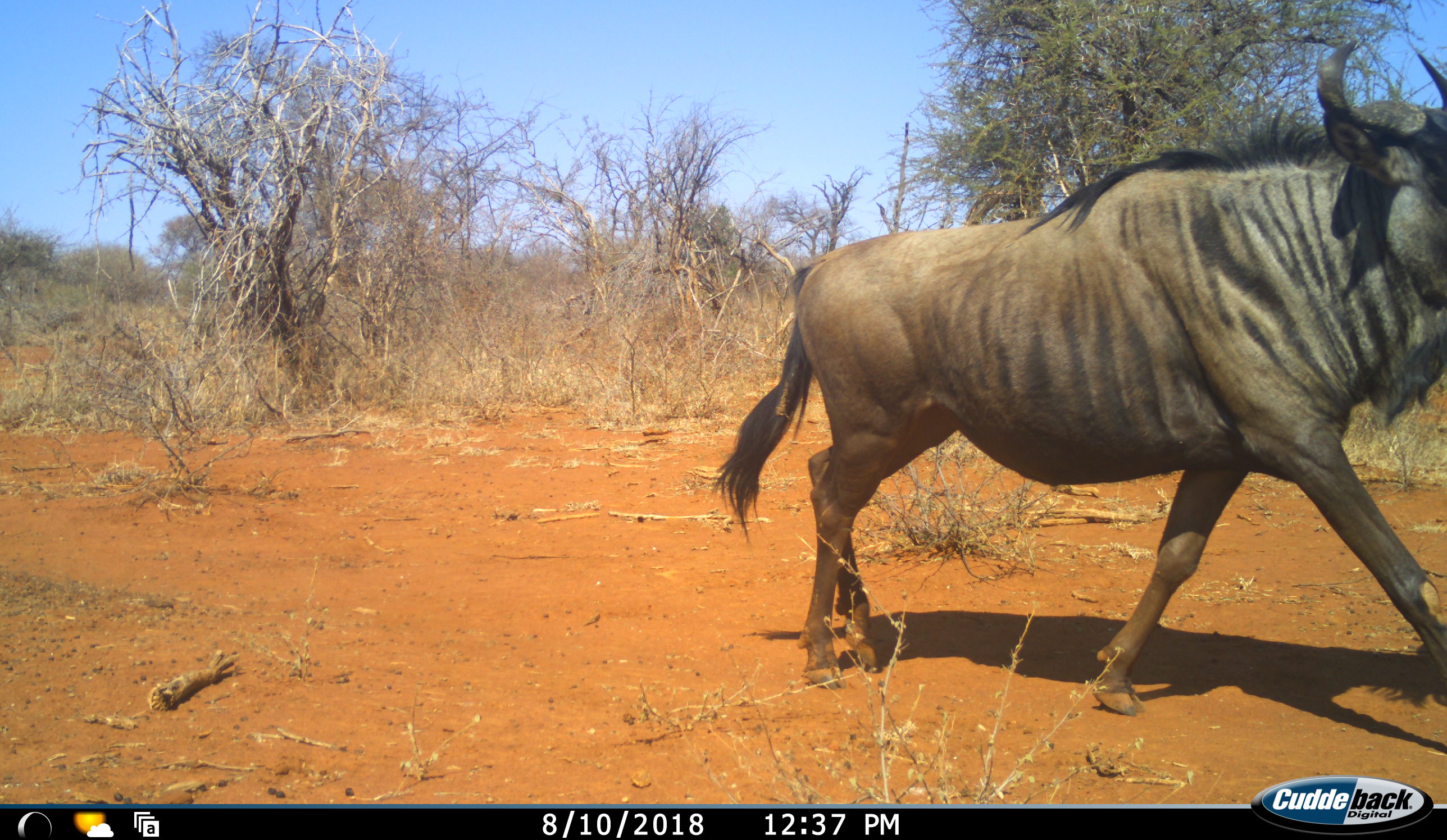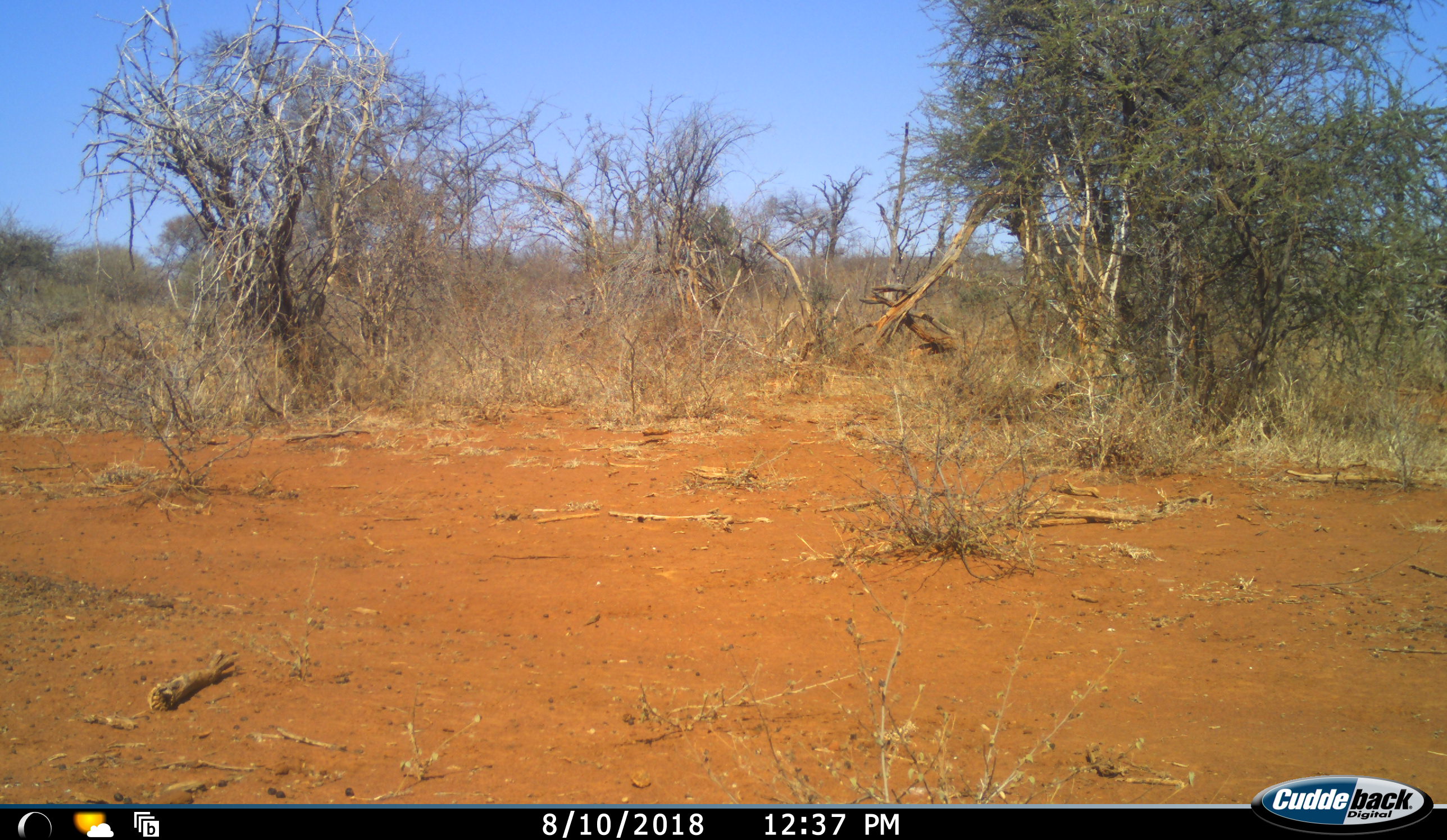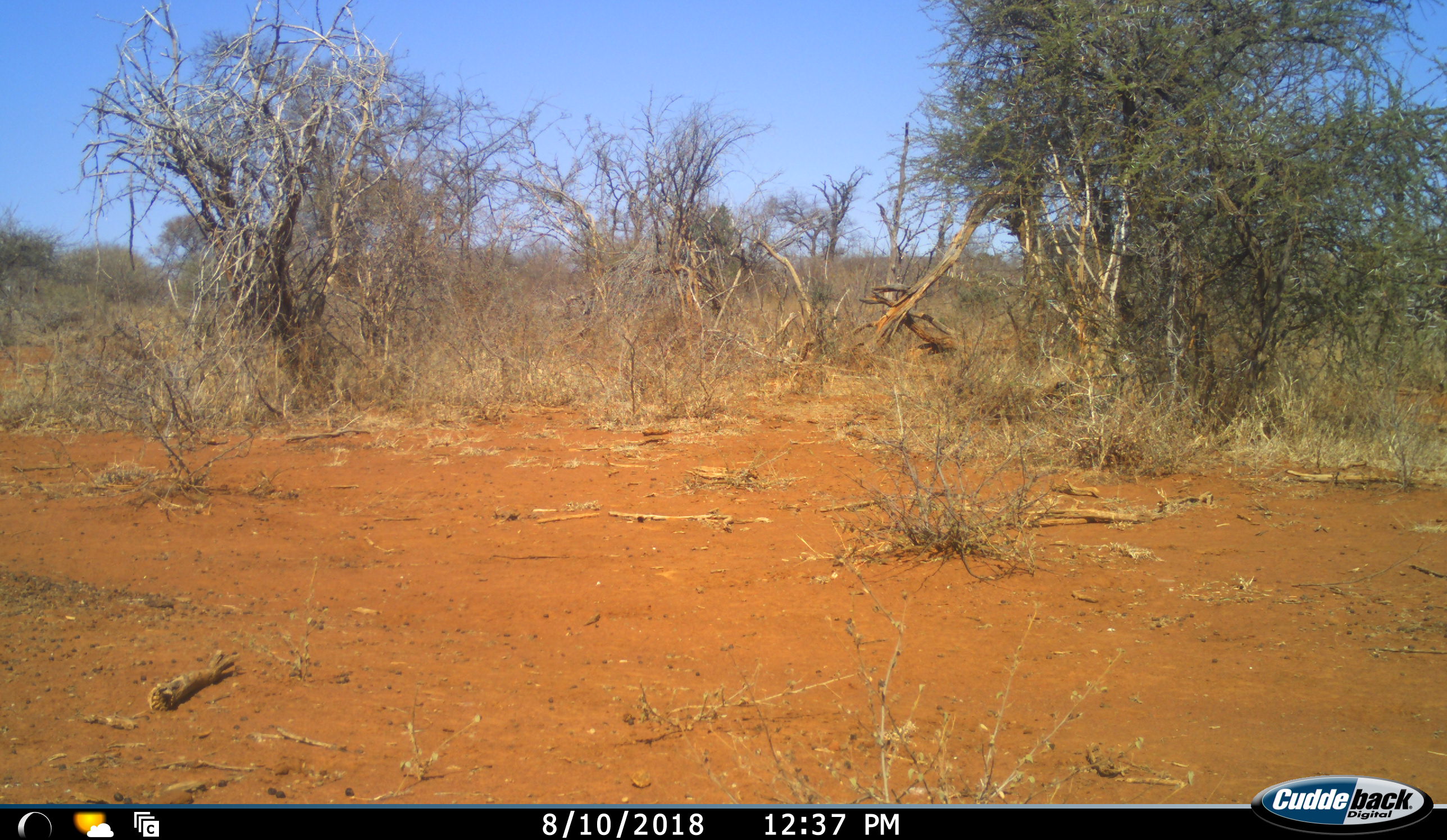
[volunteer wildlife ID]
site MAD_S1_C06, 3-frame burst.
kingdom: Animalia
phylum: Chordata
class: Mammalia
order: Artiodactyla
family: Bovidae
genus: Connochaetes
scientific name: Connochaetes taurinus taurinus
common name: blue wildebeest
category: wildebeestblue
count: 1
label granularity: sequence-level